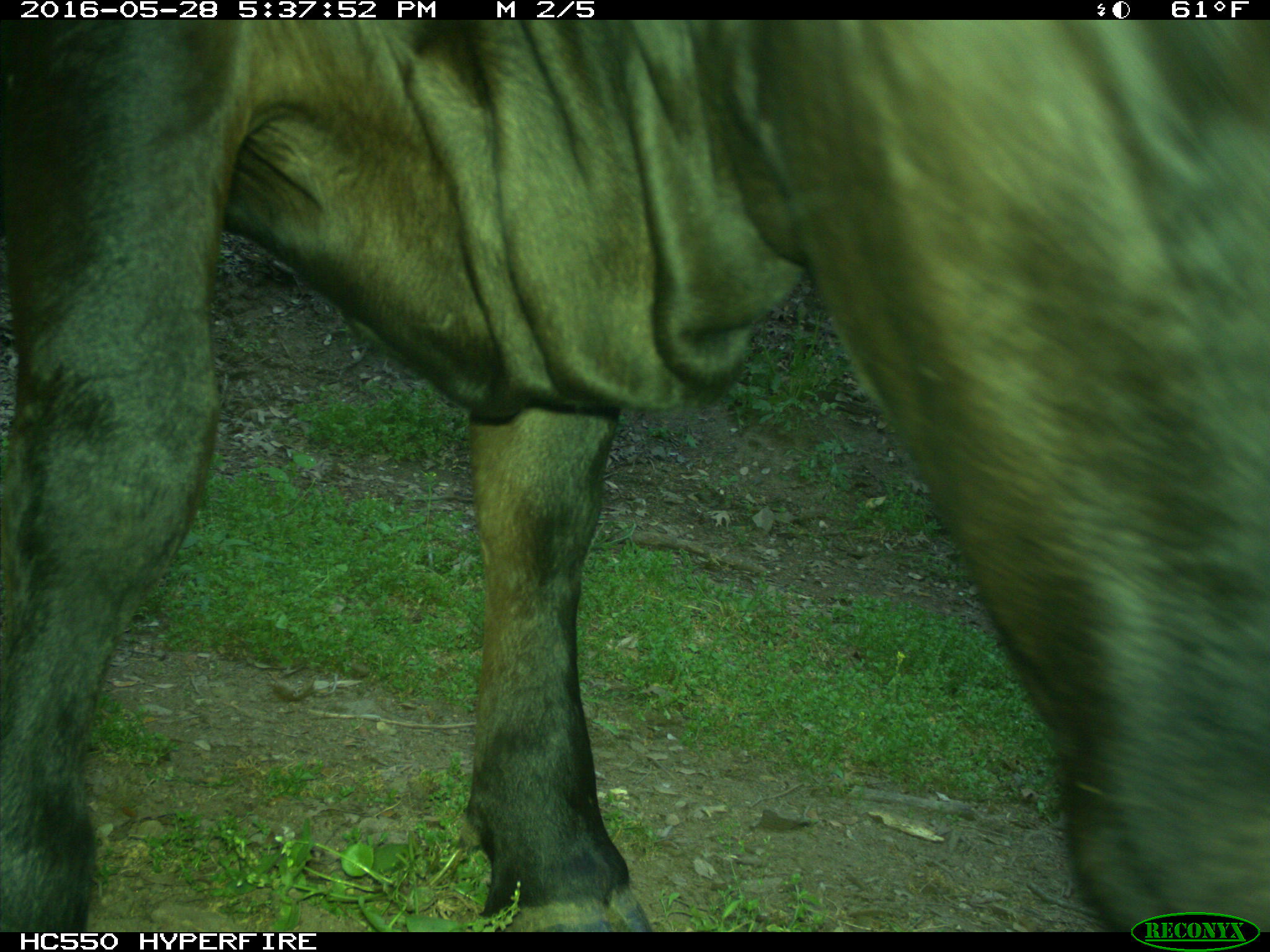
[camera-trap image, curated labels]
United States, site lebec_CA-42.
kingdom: Animalia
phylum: Chordata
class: Mammalia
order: Artiodactyla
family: Bovidae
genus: Bos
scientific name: Bos taurus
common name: domestic cow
Bos taurus (domestic cow).